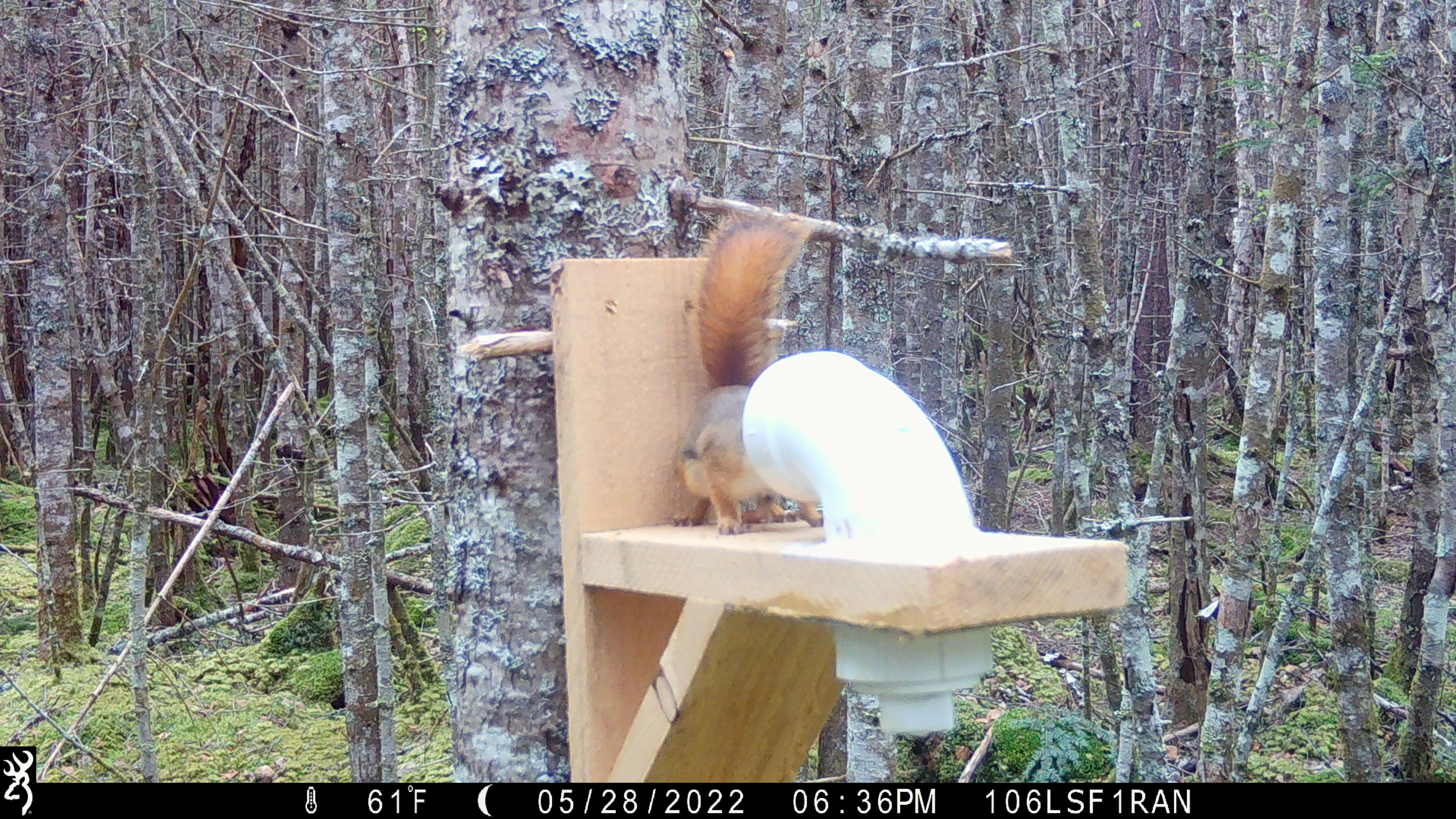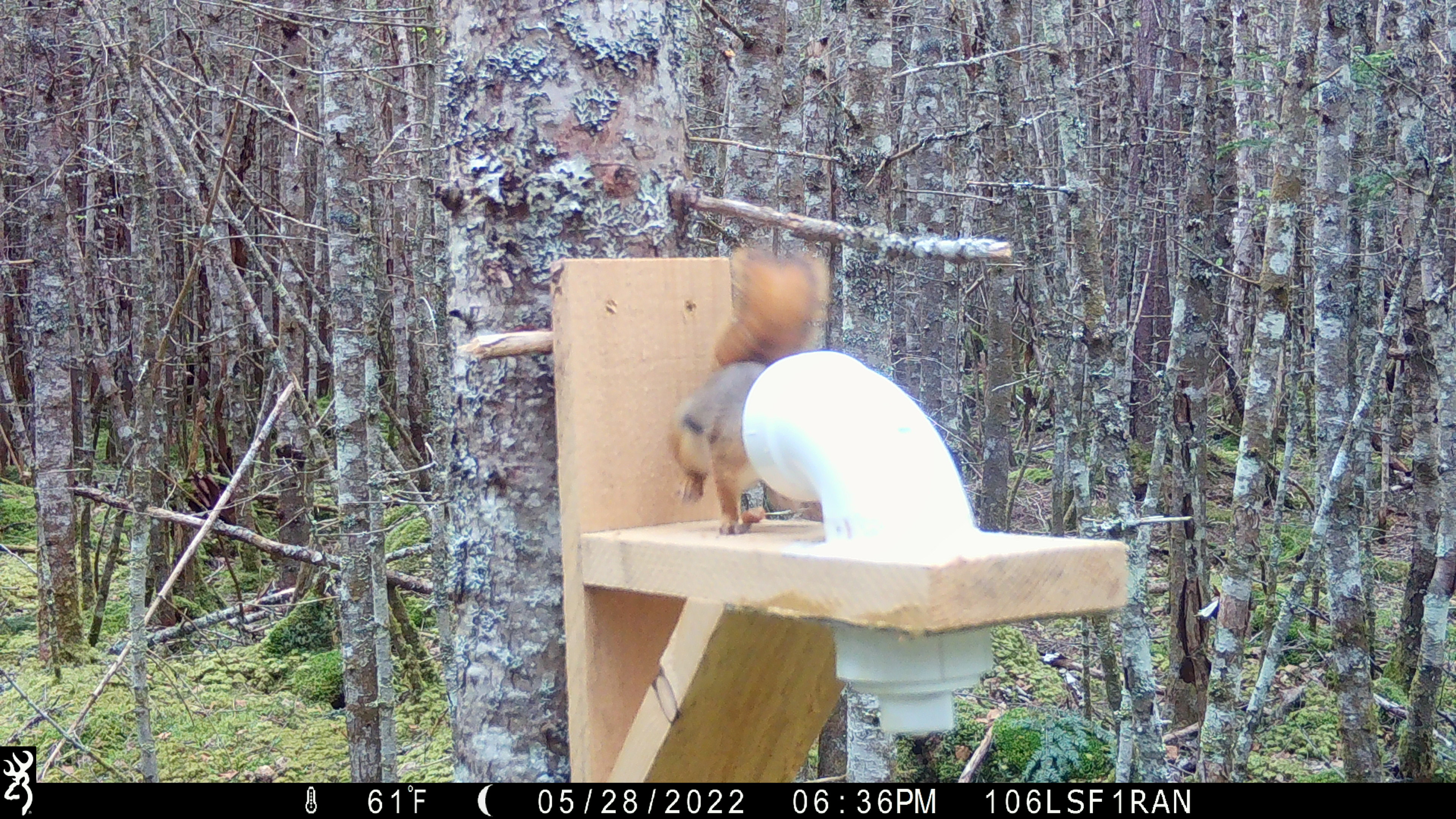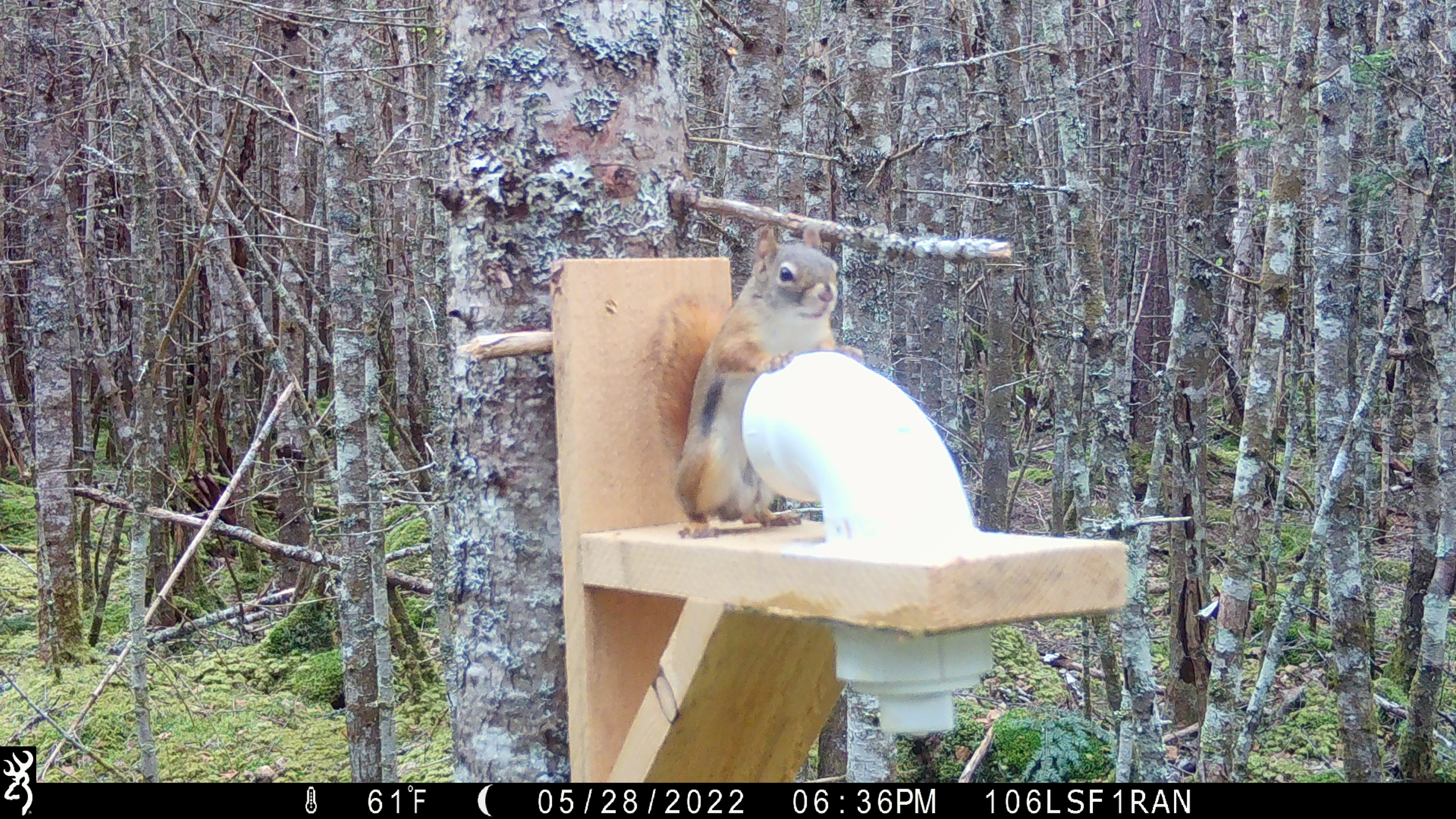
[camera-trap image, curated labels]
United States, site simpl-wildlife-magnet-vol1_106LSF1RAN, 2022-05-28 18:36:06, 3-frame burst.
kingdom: Animalia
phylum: Chordata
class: Mammalia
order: Rodentia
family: Sciuridae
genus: Tamiasciurus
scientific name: Tamiasciurus hudsonicus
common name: red squirrel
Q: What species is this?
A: Red squirrel (Tamiasciurus hudsonicus).